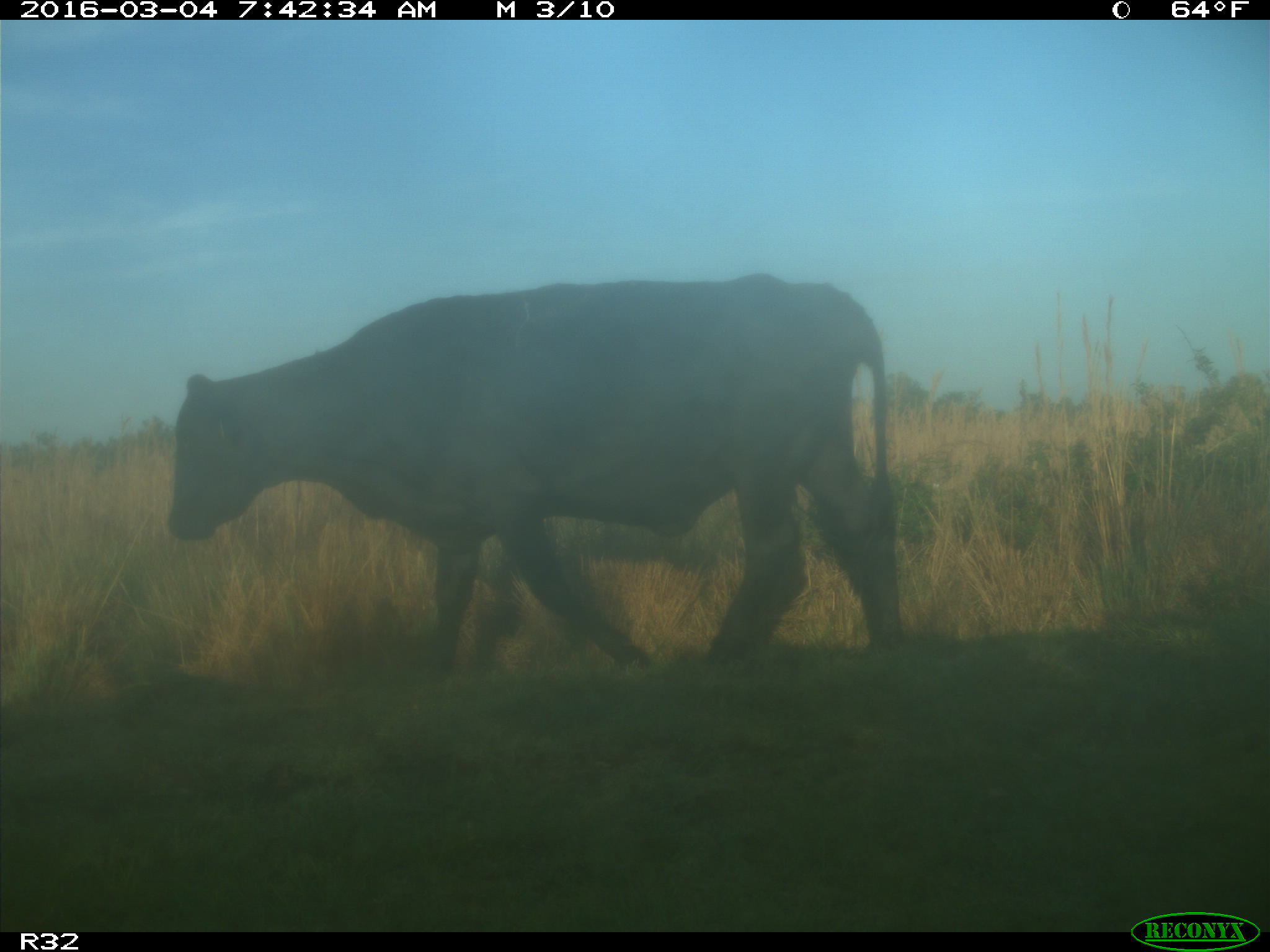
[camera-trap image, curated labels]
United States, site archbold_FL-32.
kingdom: Animalia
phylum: Chordata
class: Mammalia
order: Artiodactyla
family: Bovidae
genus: Bos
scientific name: Bos taurus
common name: domestic cow